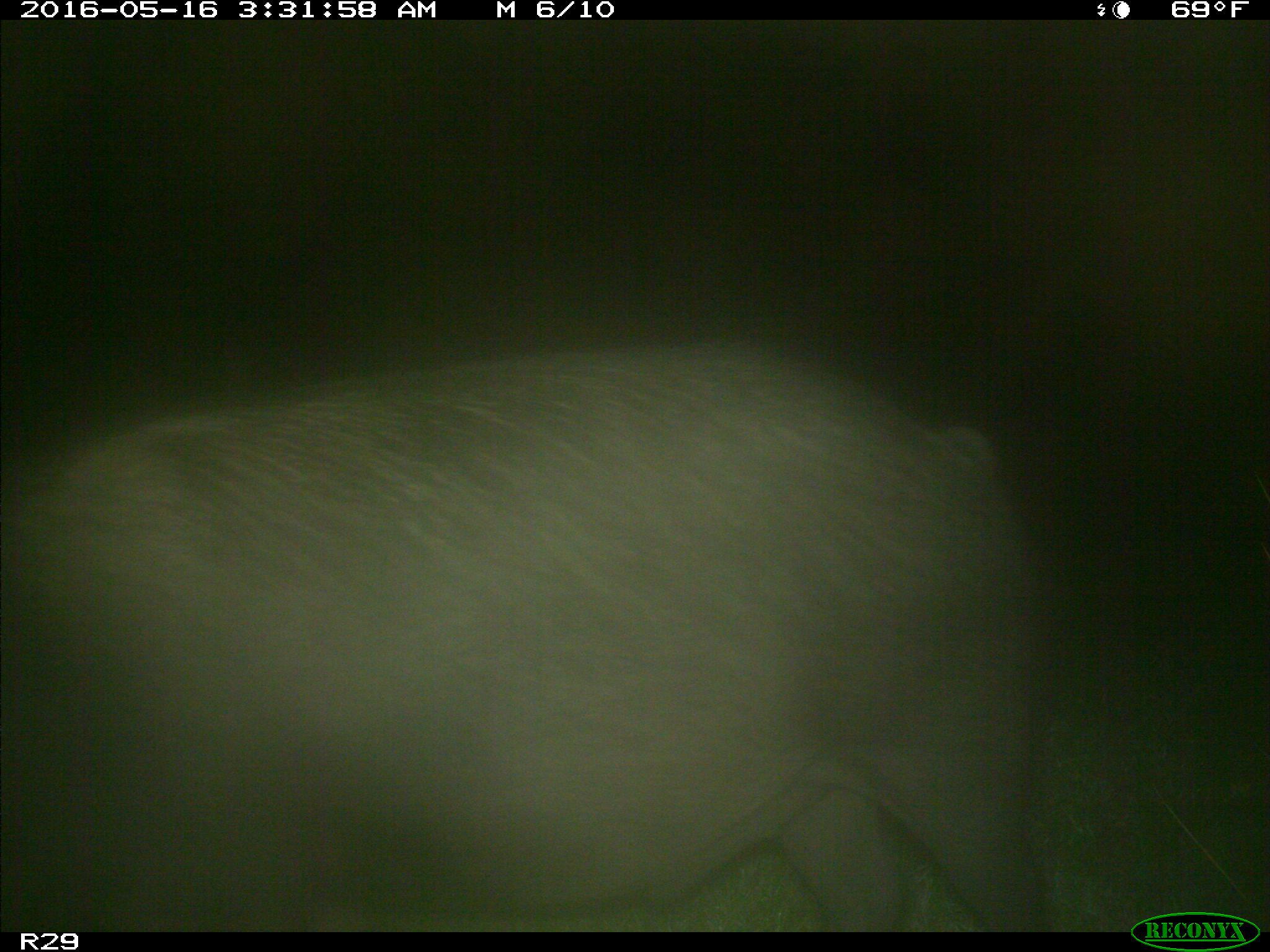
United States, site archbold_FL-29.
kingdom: Animalia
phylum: Chordata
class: Mammalia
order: Artiodactyla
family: Suidae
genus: Sus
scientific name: Sus scrofa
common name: wild boar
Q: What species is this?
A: Sus scrofa (wild boar).